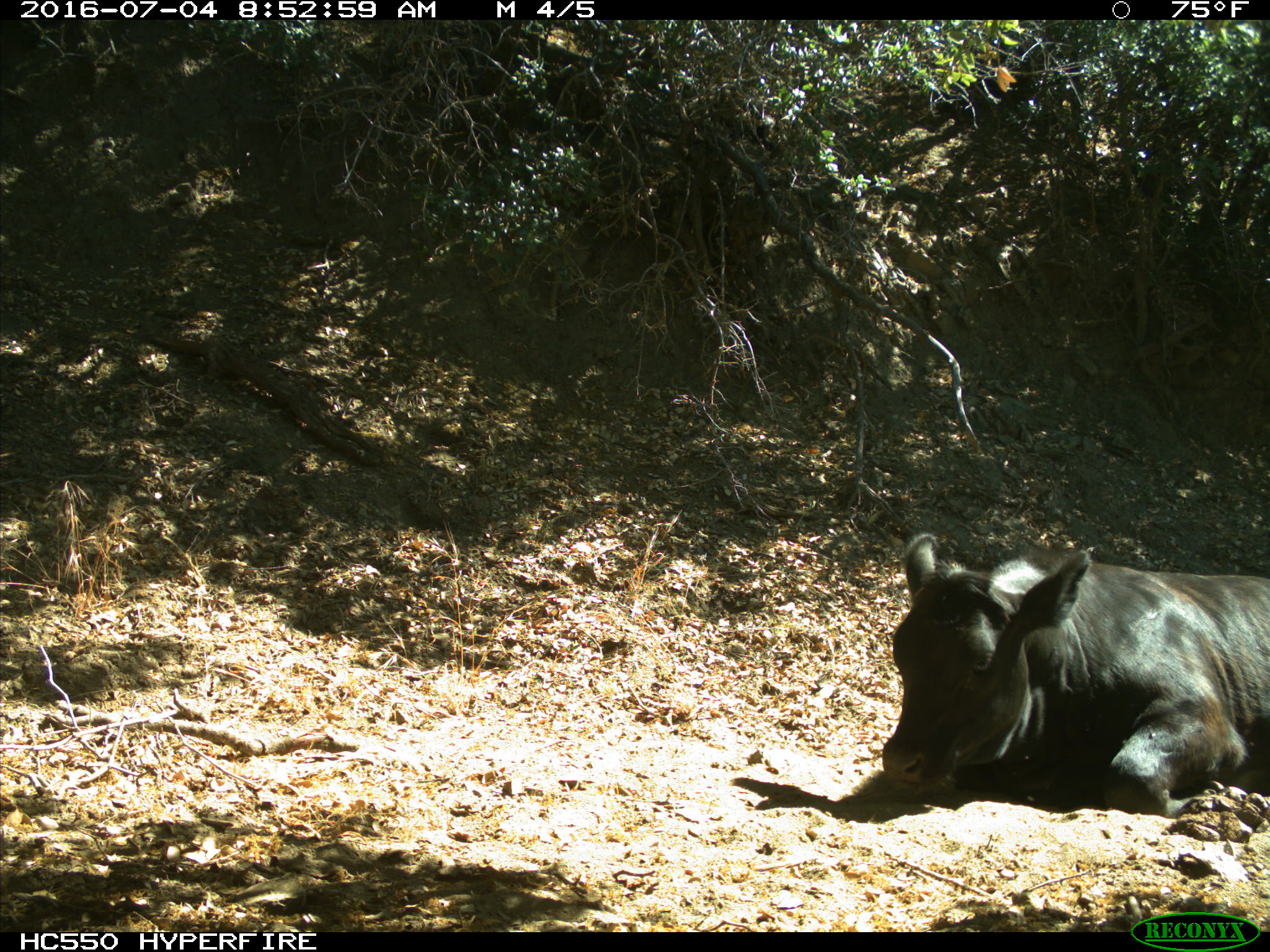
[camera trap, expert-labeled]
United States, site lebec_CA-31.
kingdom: Animalia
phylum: Chordata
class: Mammalia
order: Artiodactyla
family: Bovidae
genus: Bos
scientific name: Bos taurus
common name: domestic cow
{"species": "Bos taurus (domestic cow)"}